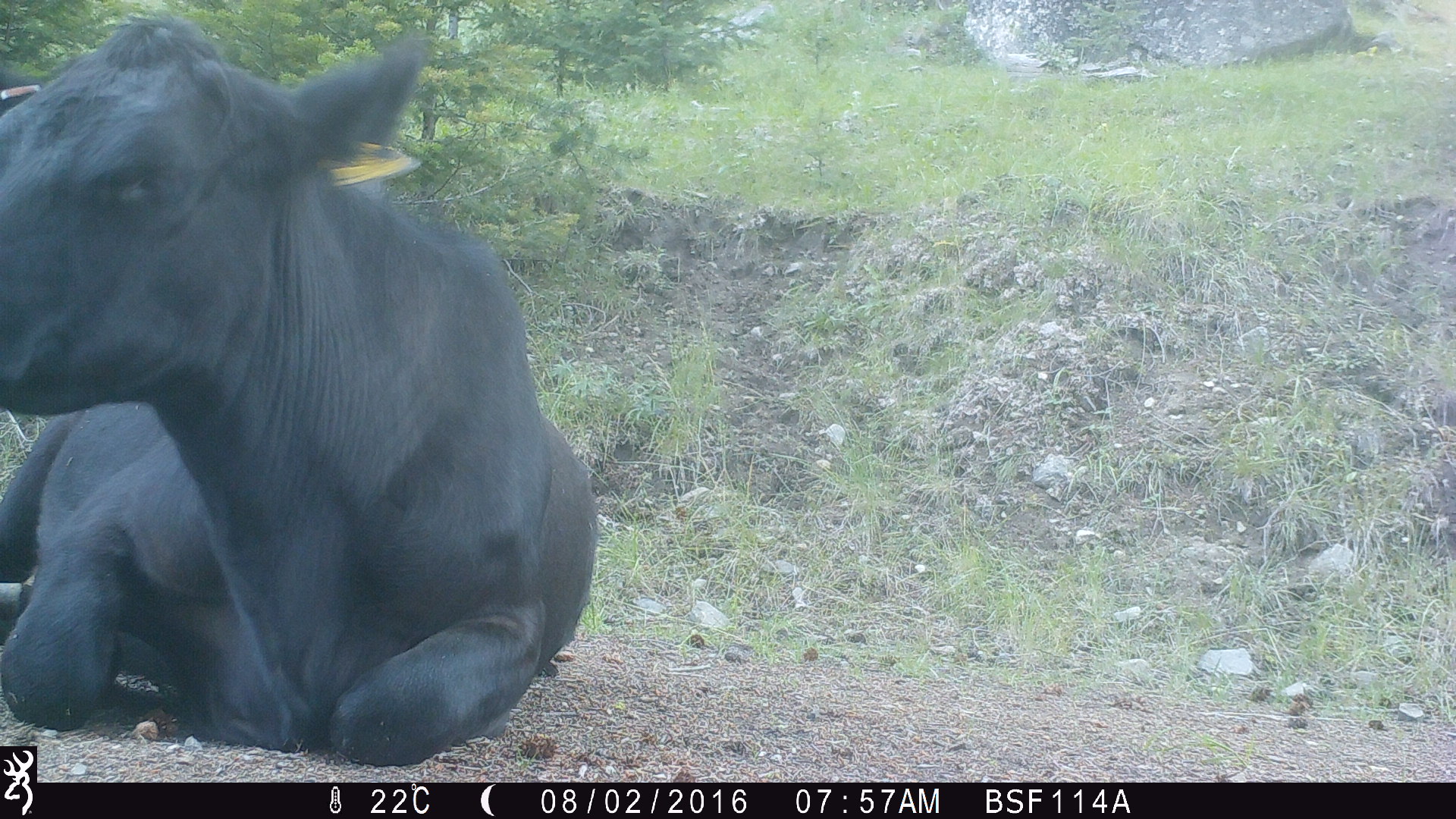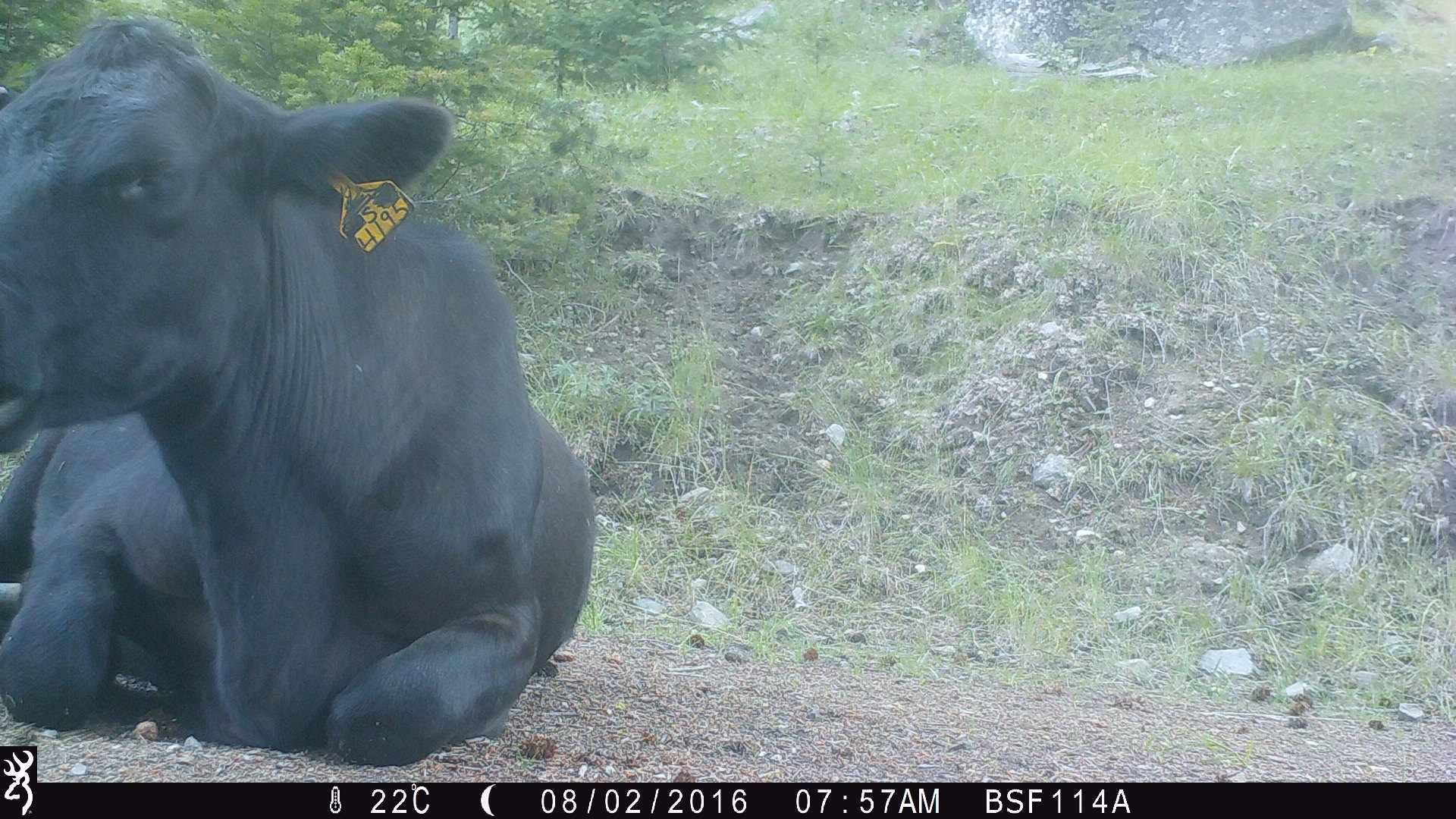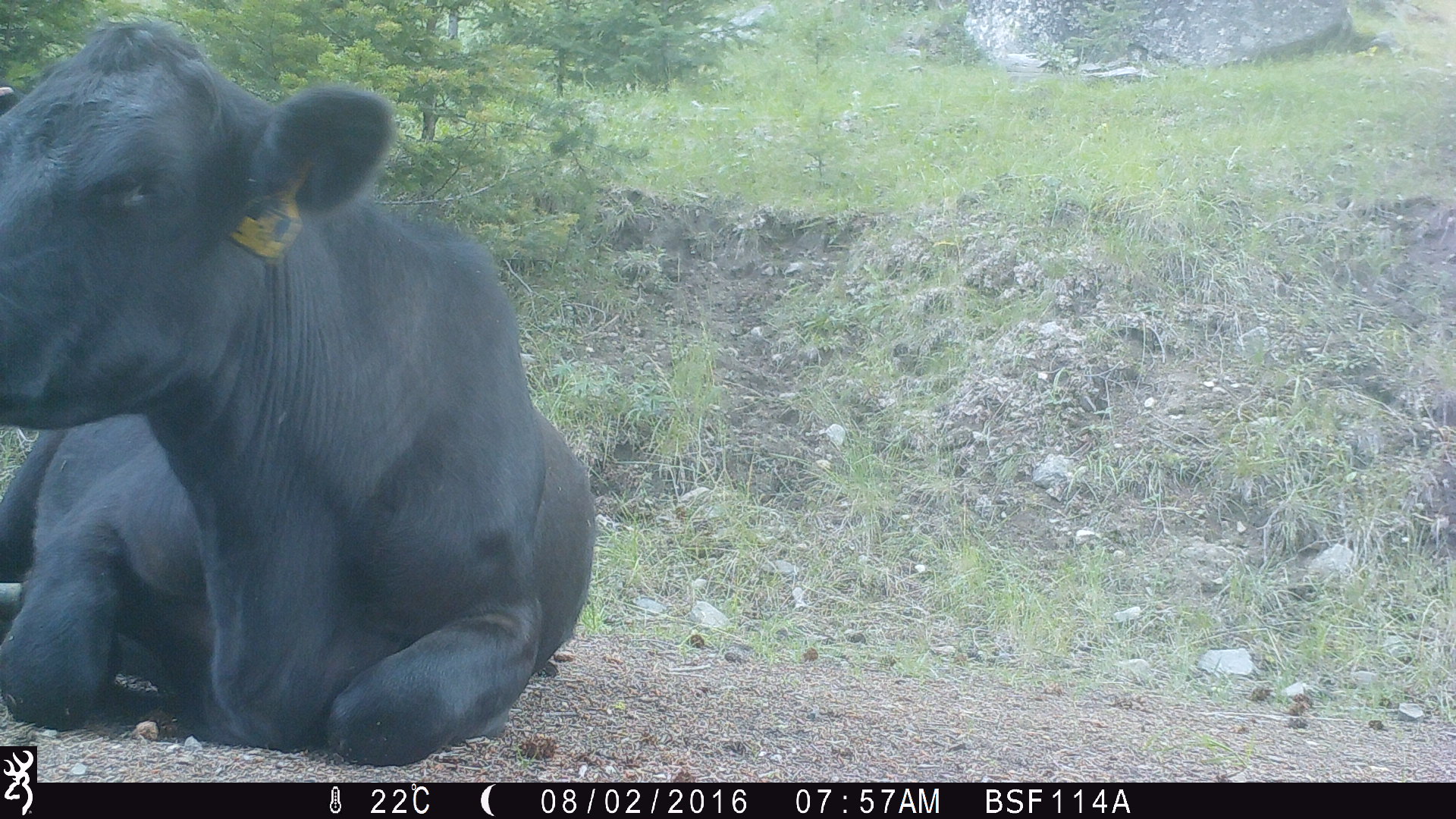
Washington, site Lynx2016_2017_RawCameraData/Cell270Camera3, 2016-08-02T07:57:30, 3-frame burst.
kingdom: Animalia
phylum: Chordata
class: Mammalia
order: Artiodactyla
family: Bovidae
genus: Bos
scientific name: Bos taurus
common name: domestic cattle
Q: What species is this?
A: Domestic cattle (Bos taurus).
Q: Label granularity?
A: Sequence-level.